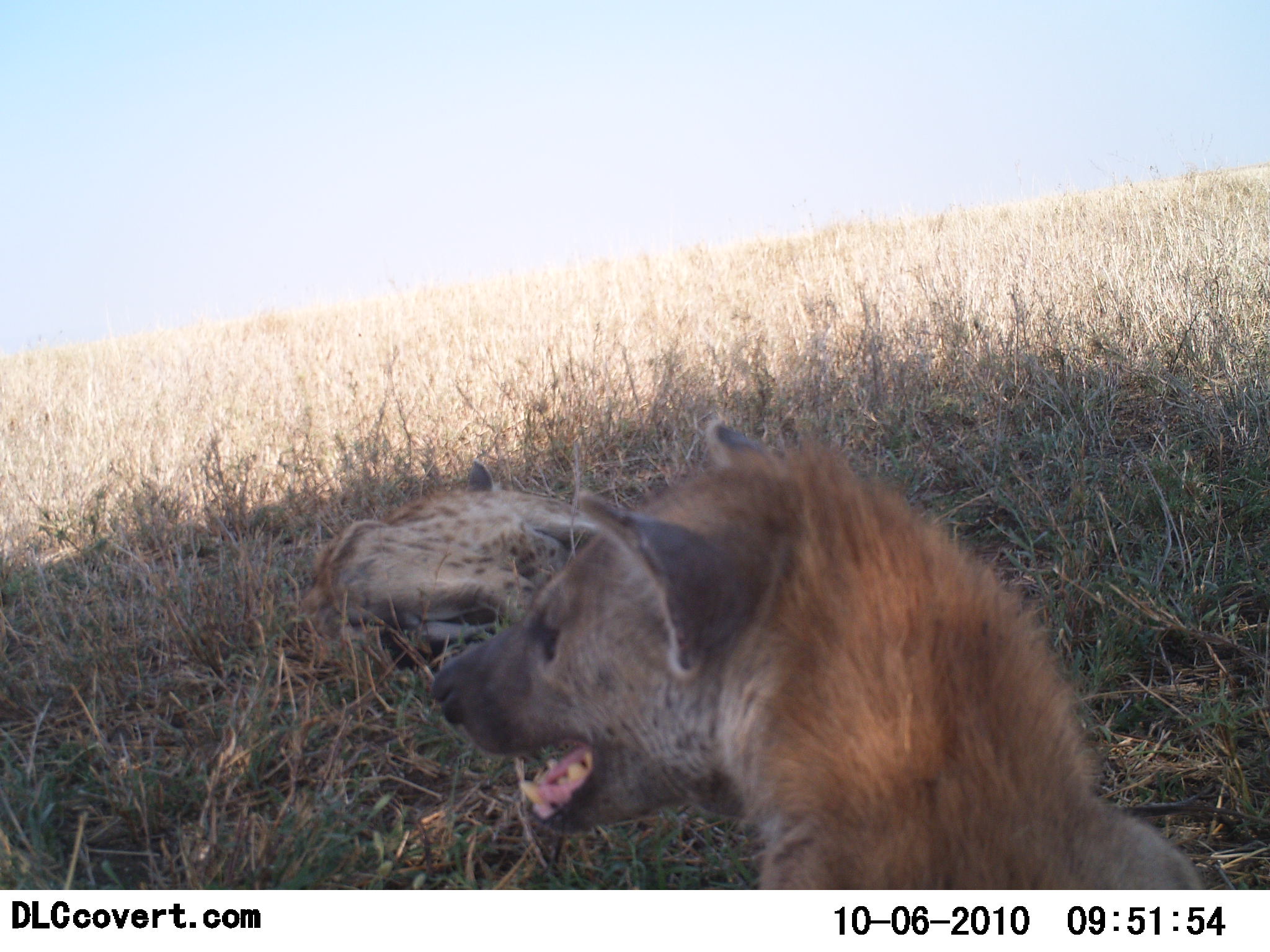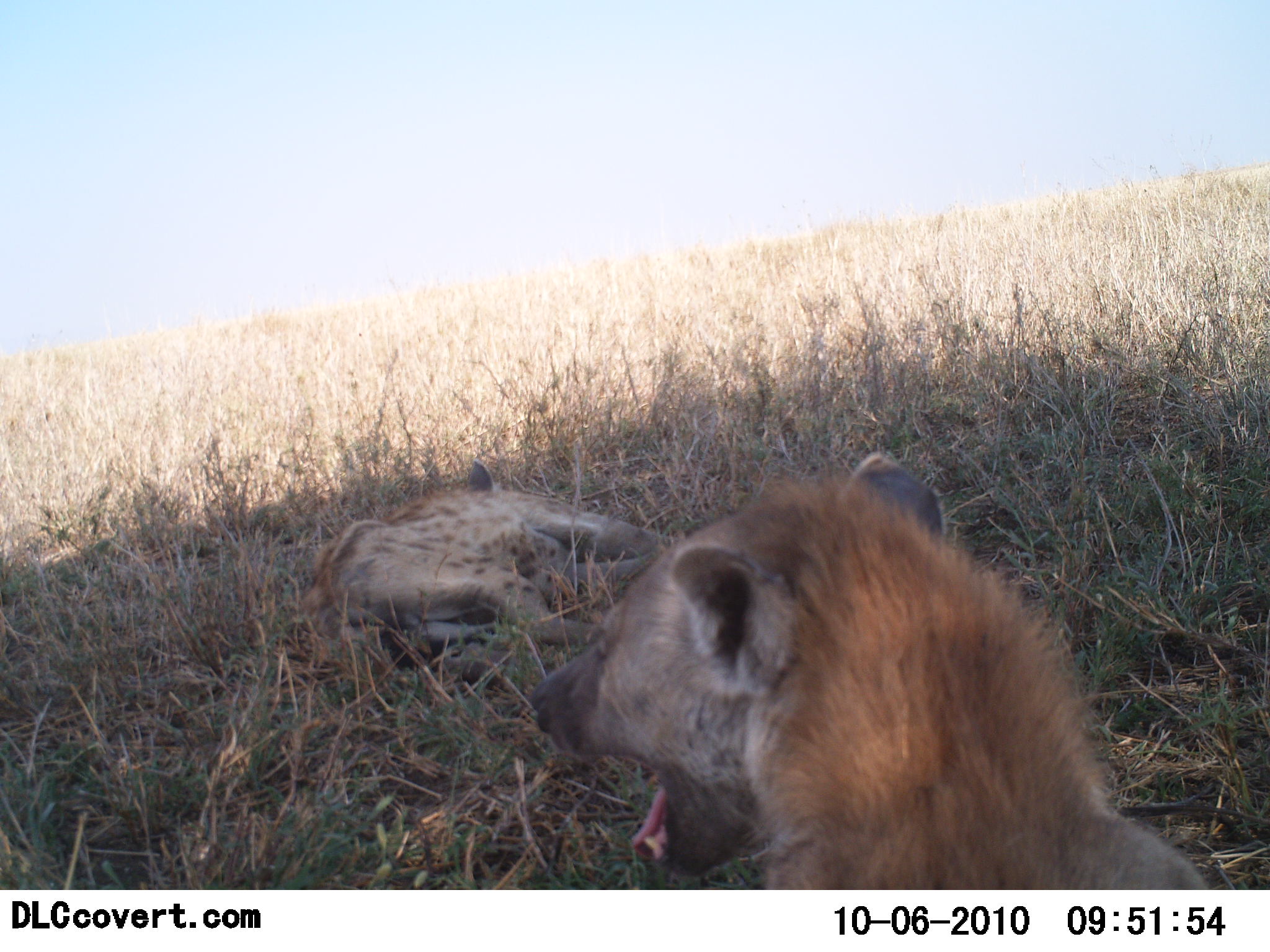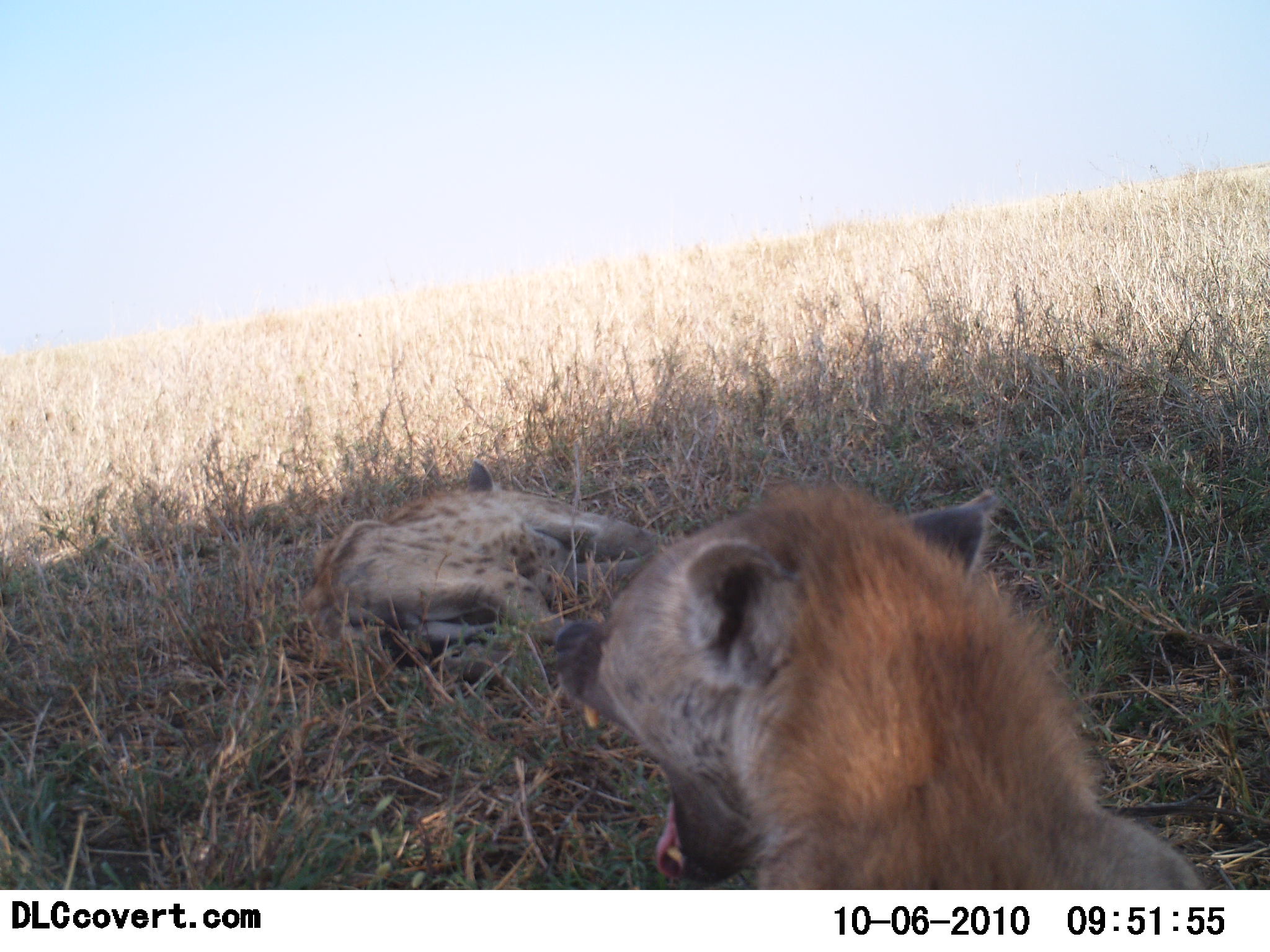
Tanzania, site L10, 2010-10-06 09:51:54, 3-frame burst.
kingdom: Animalia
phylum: Chordata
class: Mammalia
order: Carnivora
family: Hyaenidae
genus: Crocuta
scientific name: Crocuta crocuta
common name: spotted hyena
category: hyenaspotted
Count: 2.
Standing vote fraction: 14%.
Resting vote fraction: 100%.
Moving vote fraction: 0%.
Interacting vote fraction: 7%.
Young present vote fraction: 0%.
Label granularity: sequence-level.